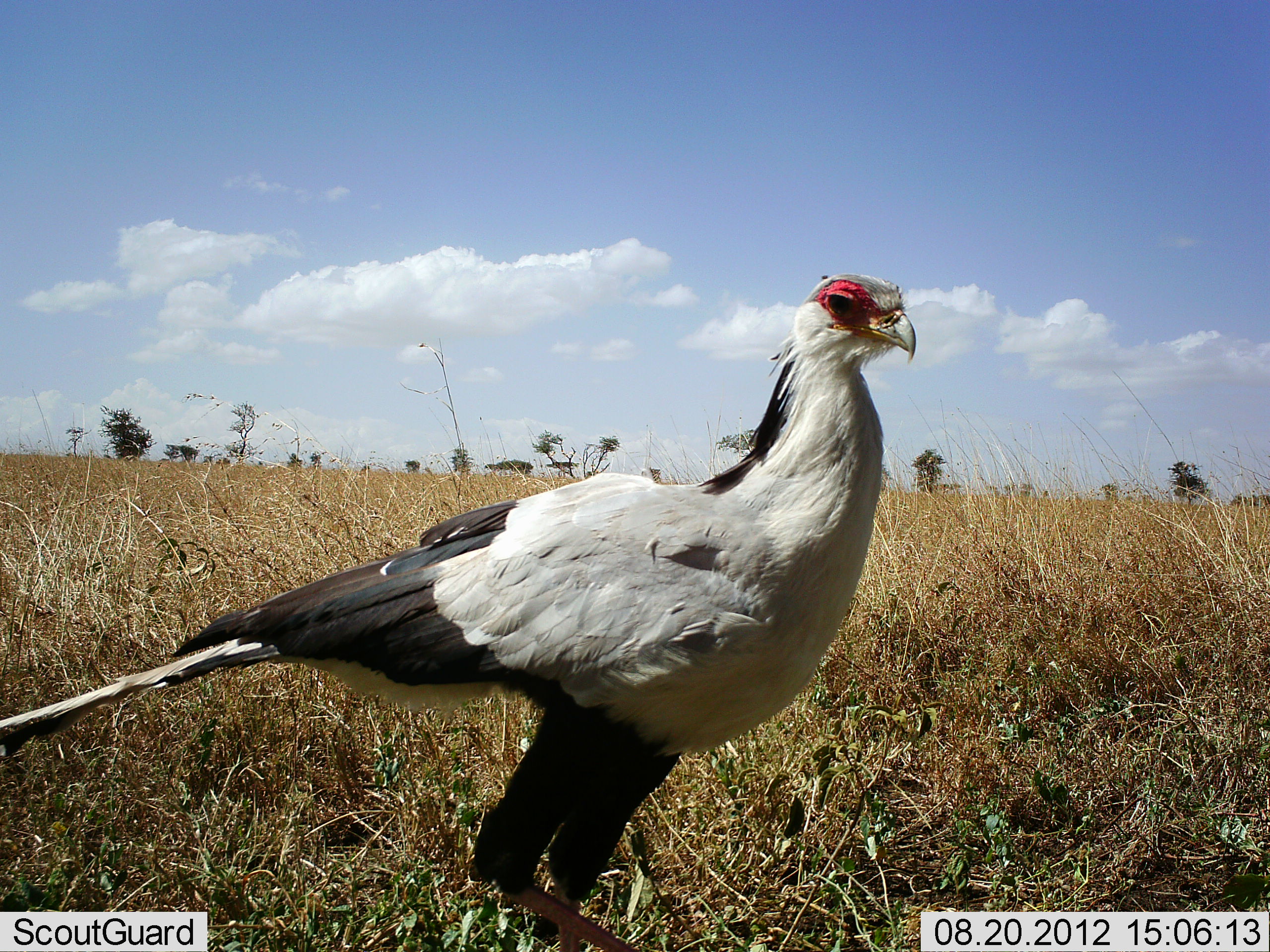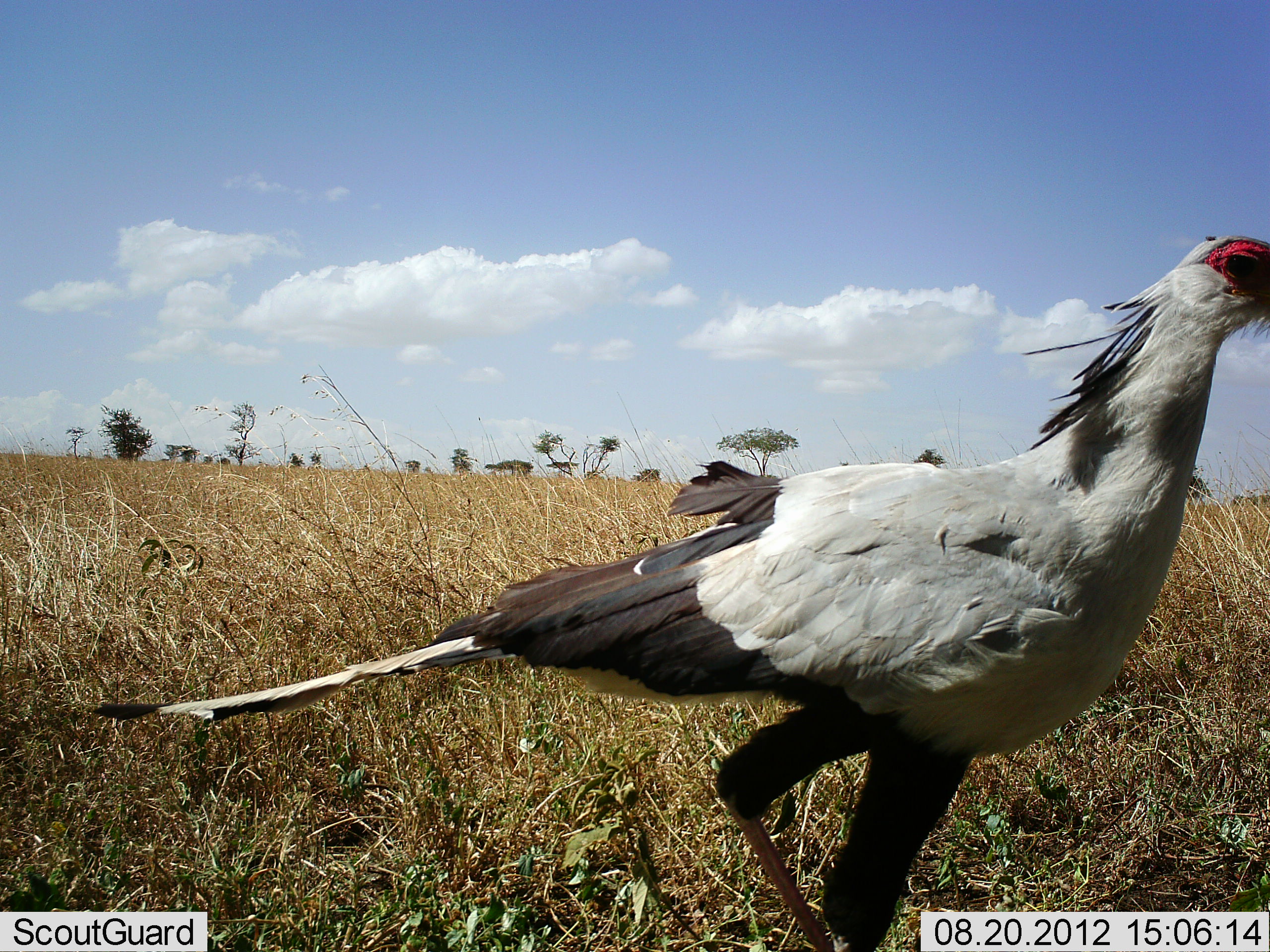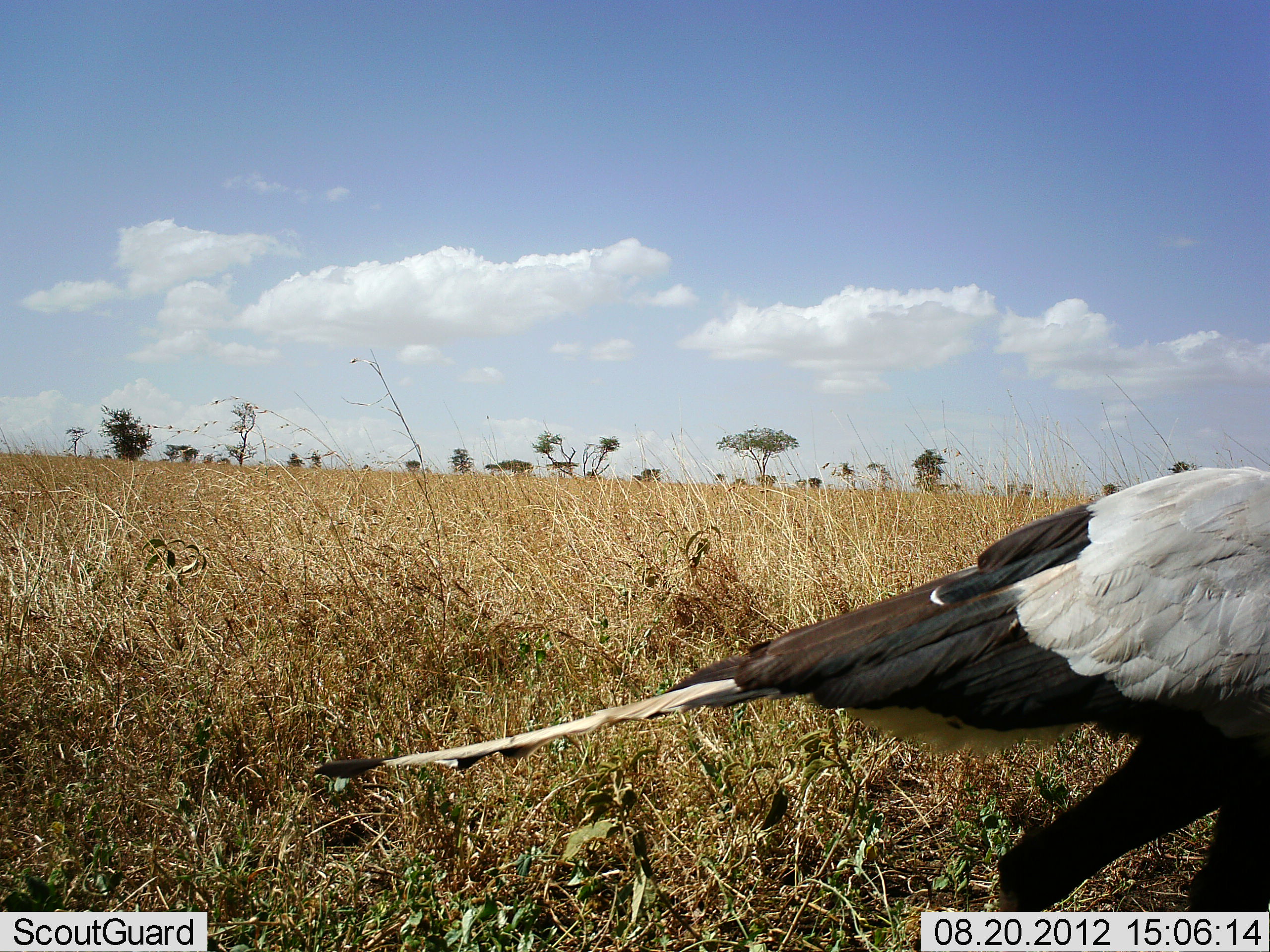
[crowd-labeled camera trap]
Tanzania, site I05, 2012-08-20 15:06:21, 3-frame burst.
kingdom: Animalia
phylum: Chordata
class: Aves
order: Accipitriformes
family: Sagittariidae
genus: Sagittarius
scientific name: Sagittarius serpentarius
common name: secretary bird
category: secretarybird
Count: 1.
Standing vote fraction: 0%.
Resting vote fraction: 0%.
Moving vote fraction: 100%.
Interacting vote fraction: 0%.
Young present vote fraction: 0%.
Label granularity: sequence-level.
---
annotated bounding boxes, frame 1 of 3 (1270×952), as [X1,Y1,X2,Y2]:
animal: [0,272,915,952]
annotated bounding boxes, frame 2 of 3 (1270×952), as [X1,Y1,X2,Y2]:
animal: [90,236,1270,952]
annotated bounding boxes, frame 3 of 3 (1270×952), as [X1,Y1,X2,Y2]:
animal: [313,463,1270,952]